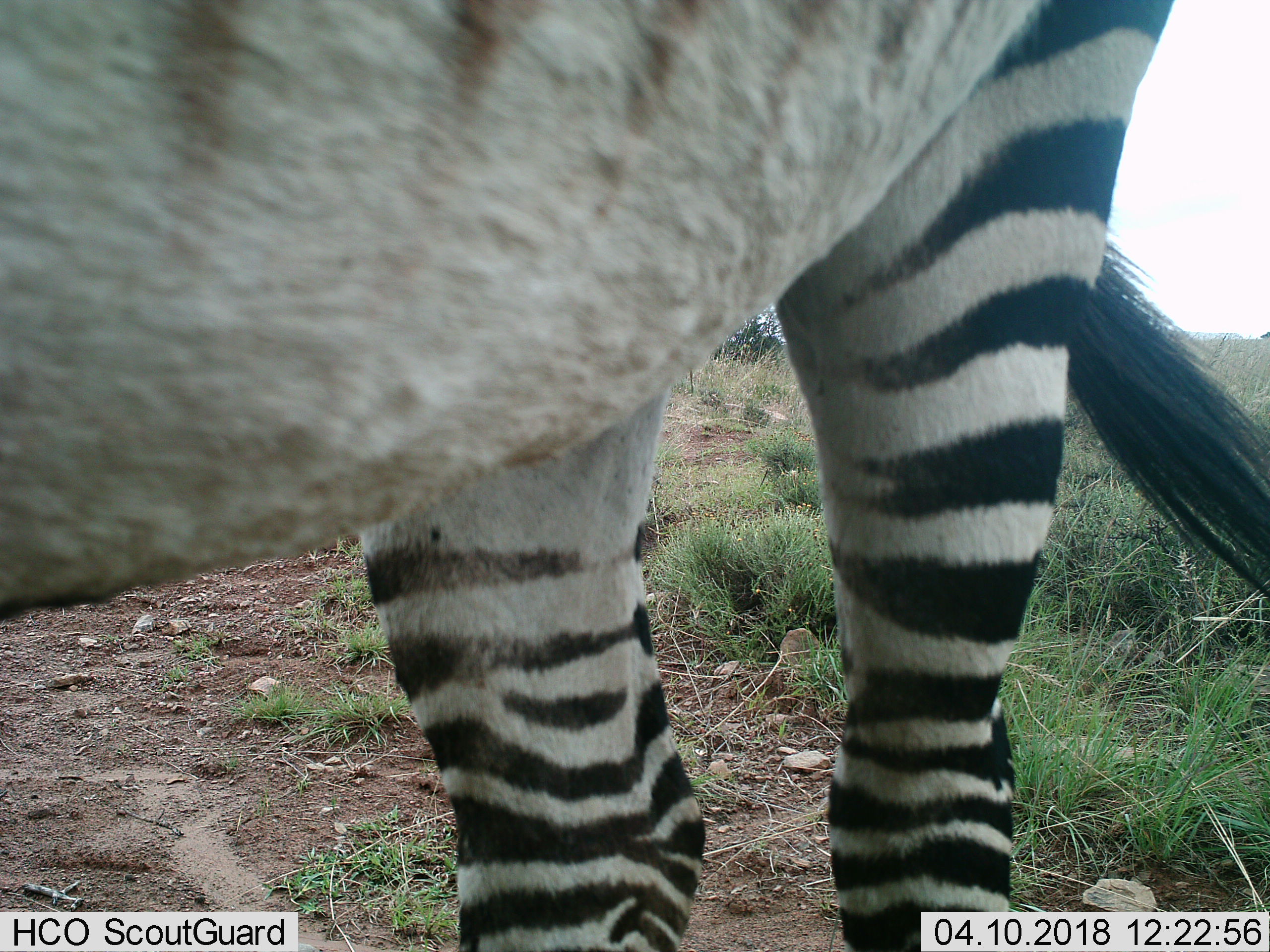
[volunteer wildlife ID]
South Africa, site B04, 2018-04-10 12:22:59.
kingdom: Animalia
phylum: Chordata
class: Mammalia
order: Perissodactyla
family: Equidae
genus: Equus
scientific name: Equus zebra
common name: mountain zebra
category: zebramountain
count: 1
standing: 100%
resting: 0%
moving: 0%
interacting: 0%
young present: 0%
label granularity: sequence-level